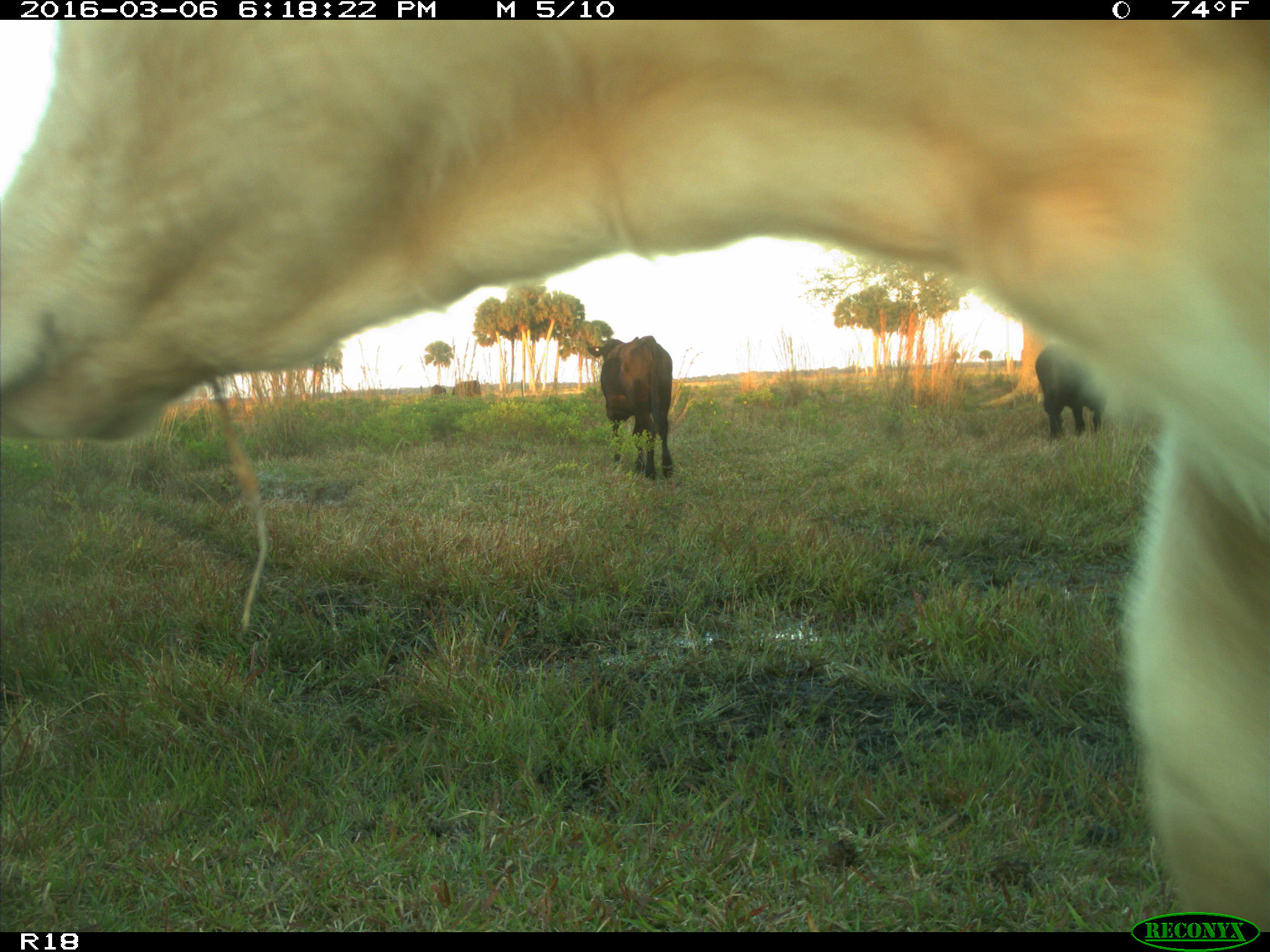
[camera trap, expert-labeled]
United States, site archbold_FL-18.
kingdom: Animalia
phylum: Chordata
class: Mammalia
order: Artiodactyla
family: Bovidae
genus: Bos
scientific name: Bos taurus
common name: domestic cow